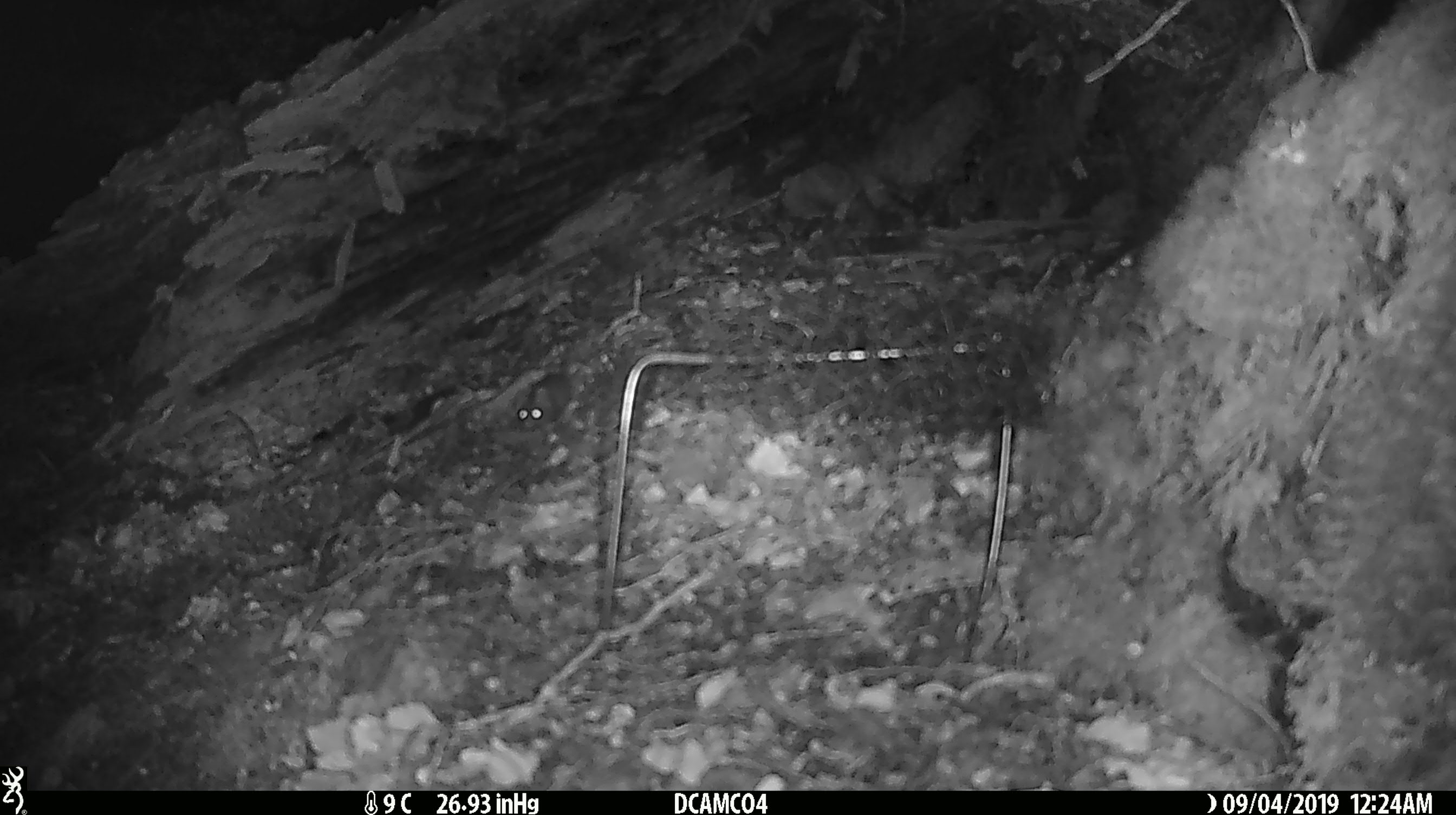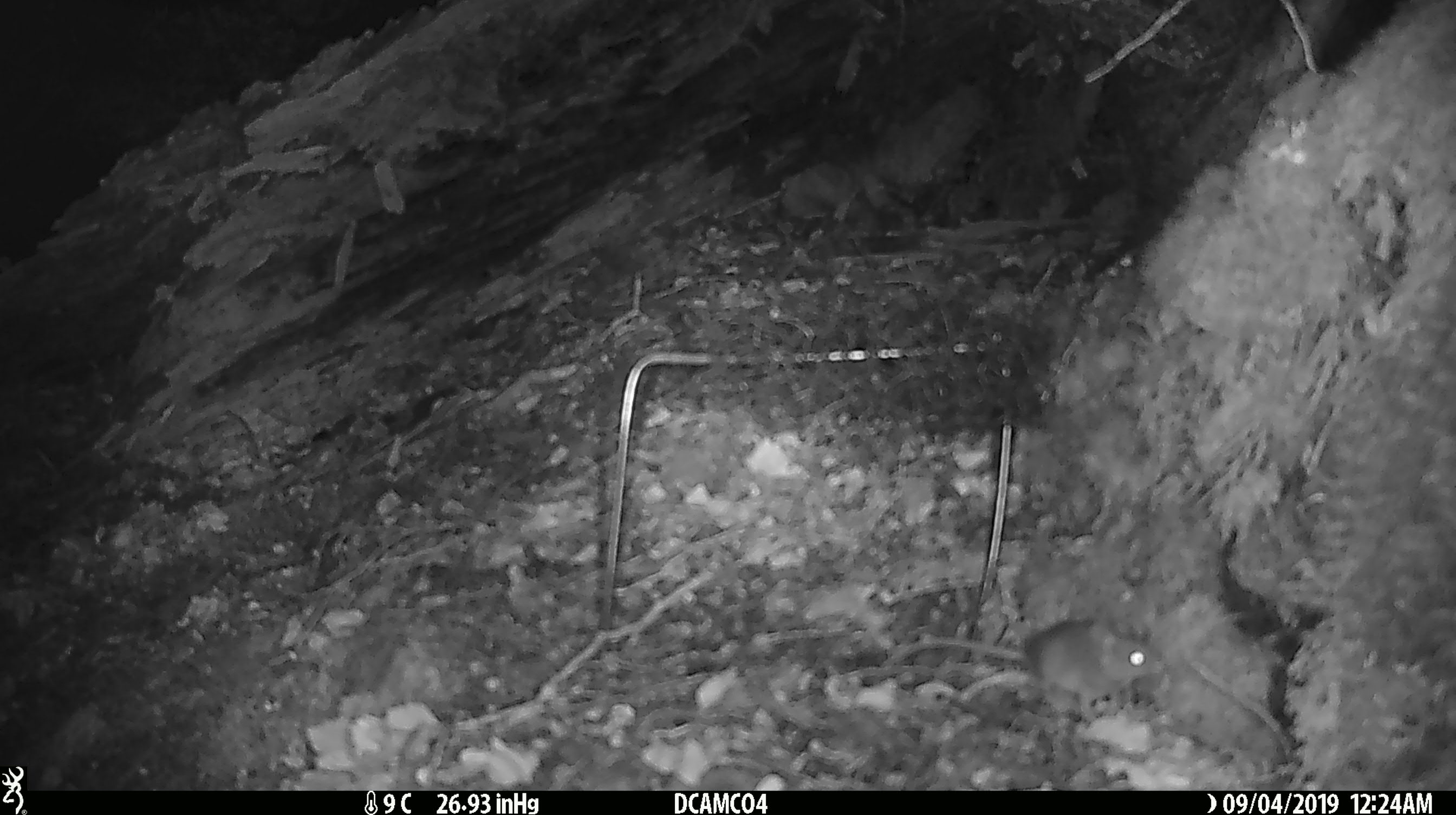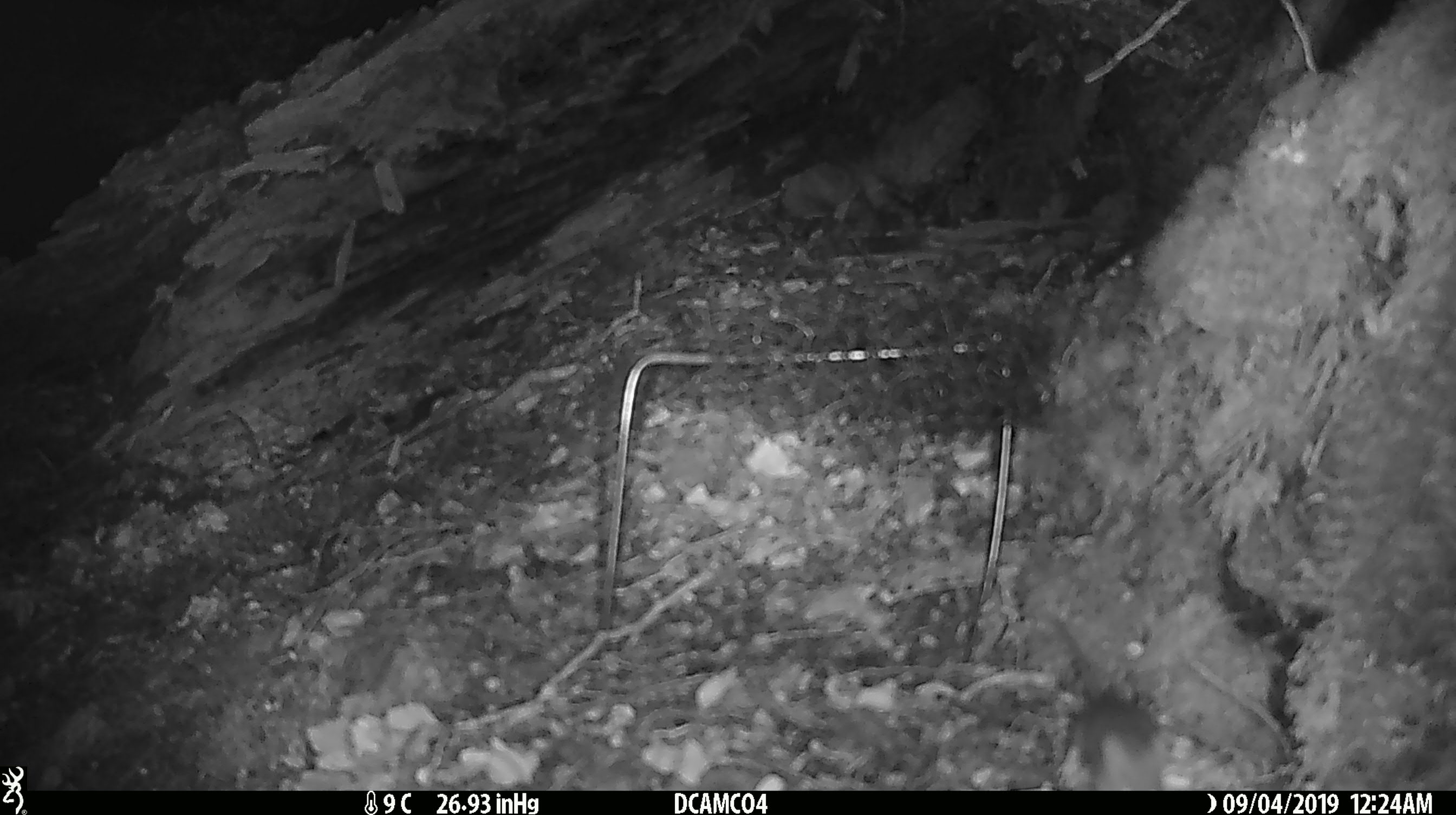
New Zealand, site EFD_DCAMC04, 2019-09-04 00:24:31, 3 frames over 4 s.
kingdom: Animalia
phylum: Chordata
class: Mammalia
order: Rodentia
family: Muridae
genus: Mus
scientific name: Mus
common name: mouse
Mouse (Mus).